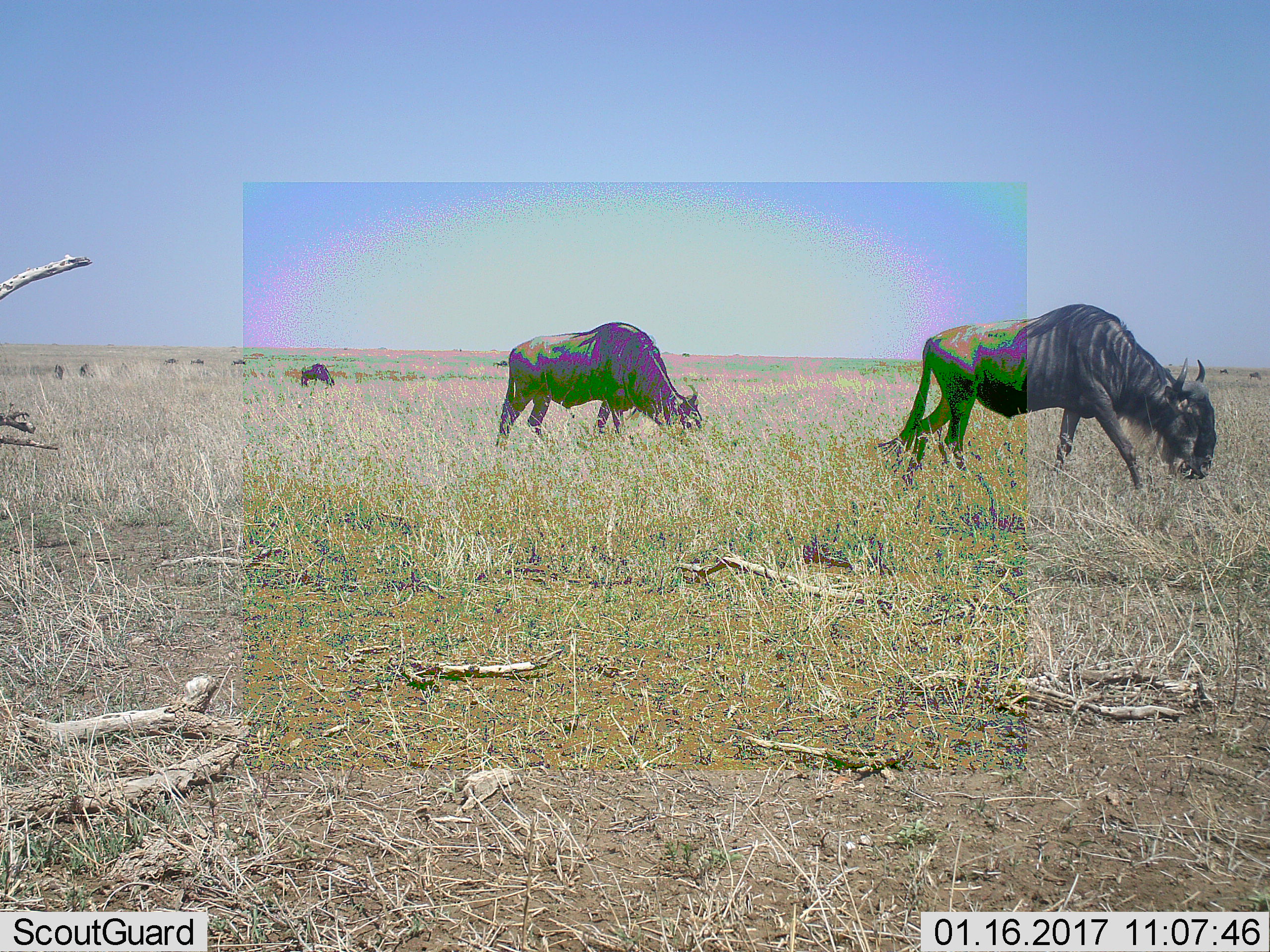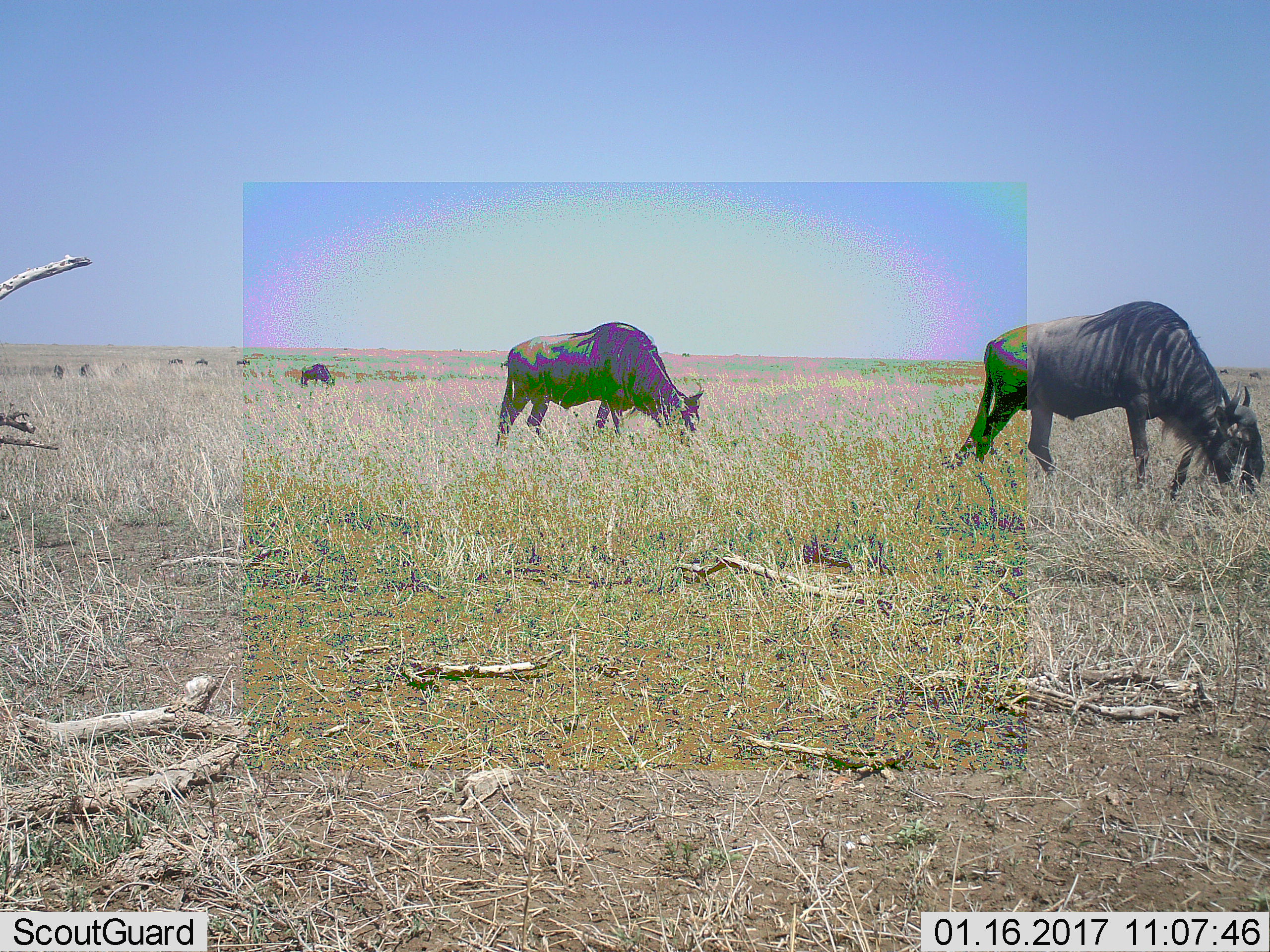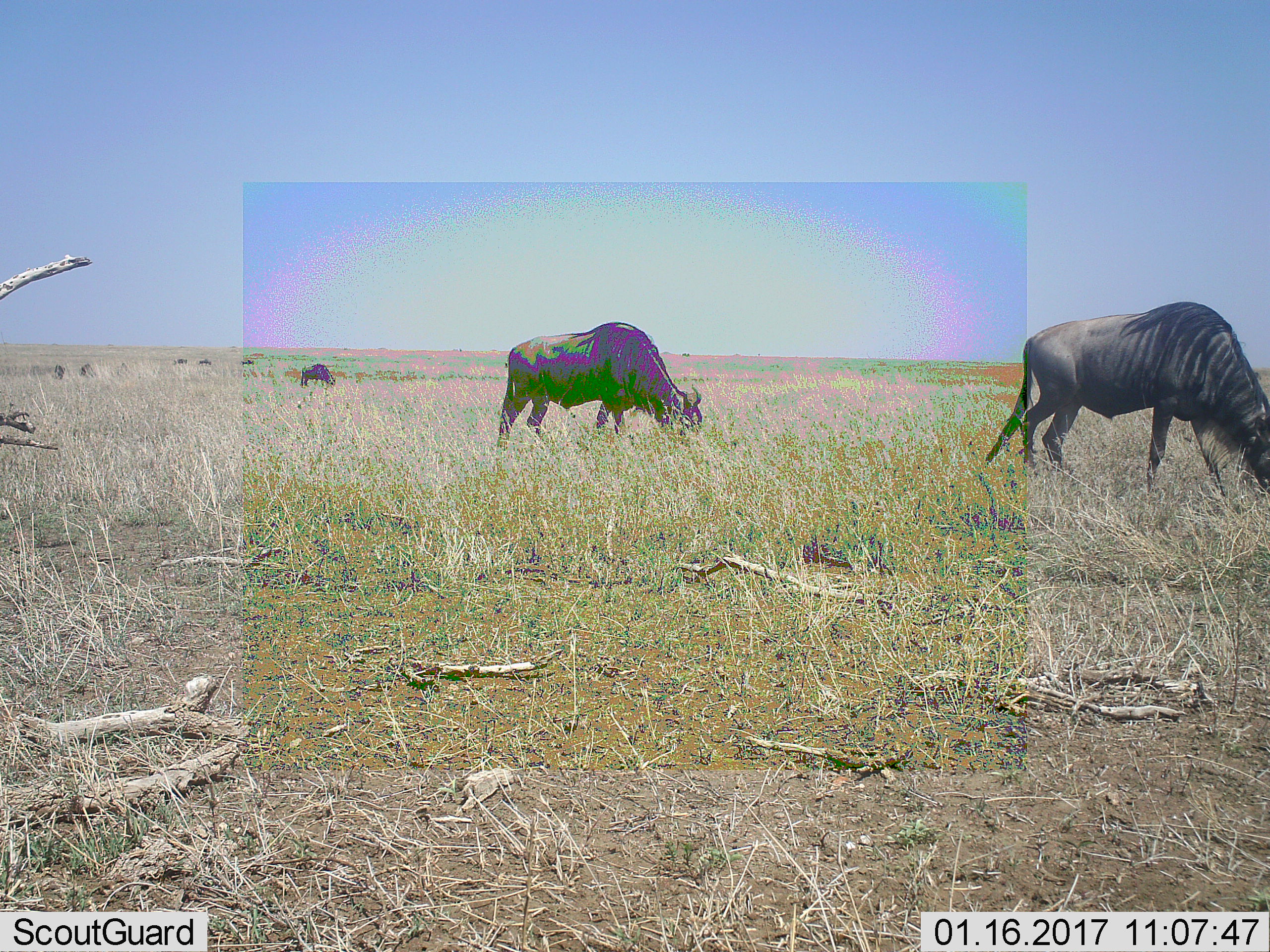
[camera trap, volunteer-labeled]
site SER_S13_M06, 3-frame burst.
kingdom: Animalia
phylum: Chordata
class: Mammalia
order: Artiodactyla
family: Bovidae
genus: Connochaetes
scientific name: Connochaetes taurinus taurinus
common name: blue wildebeest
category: wildebeestblue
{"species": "wildebeestblue (blue wildebeest) (Connochaetes taurinus taurinus)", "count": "3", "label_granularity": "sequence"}